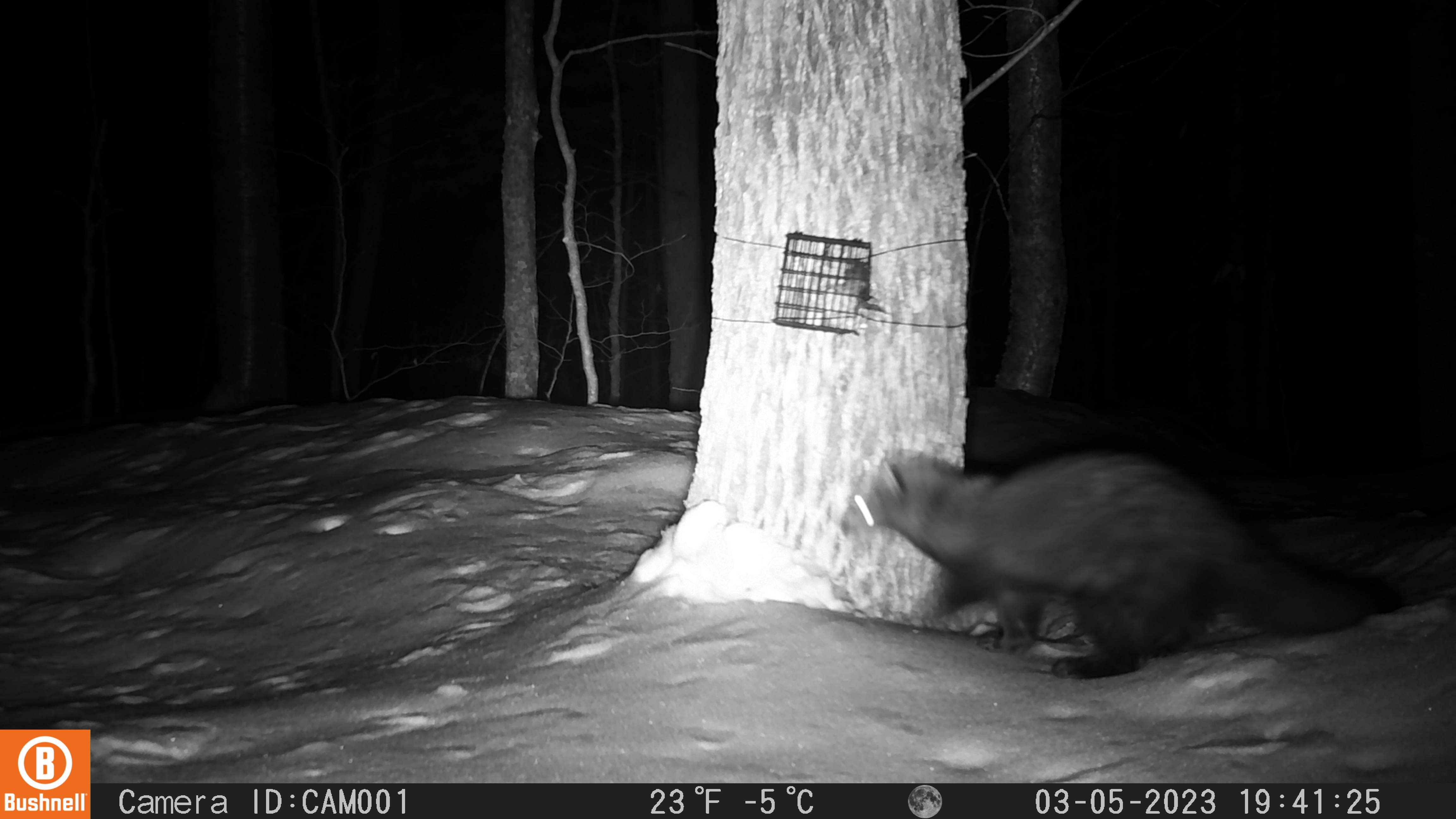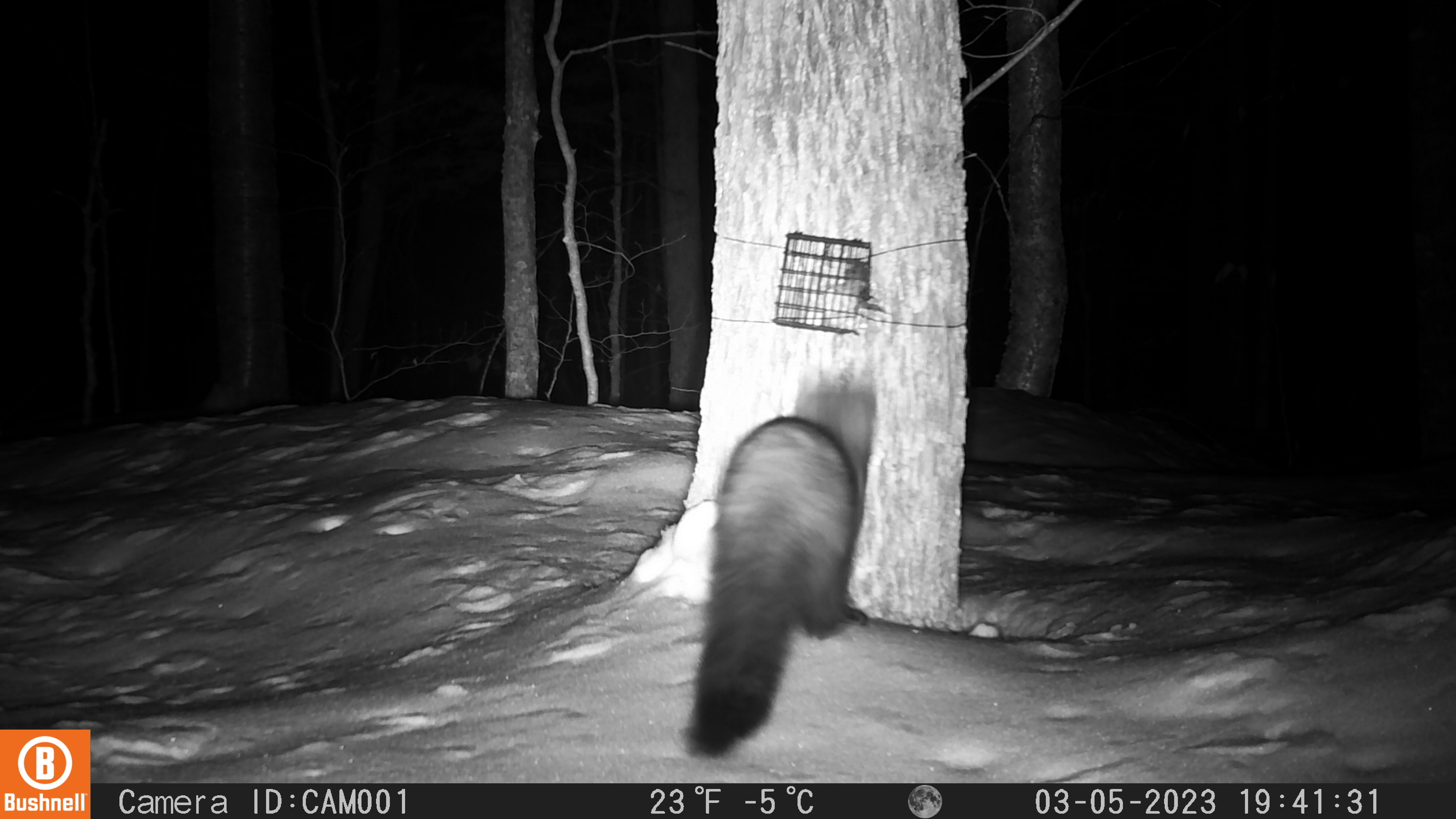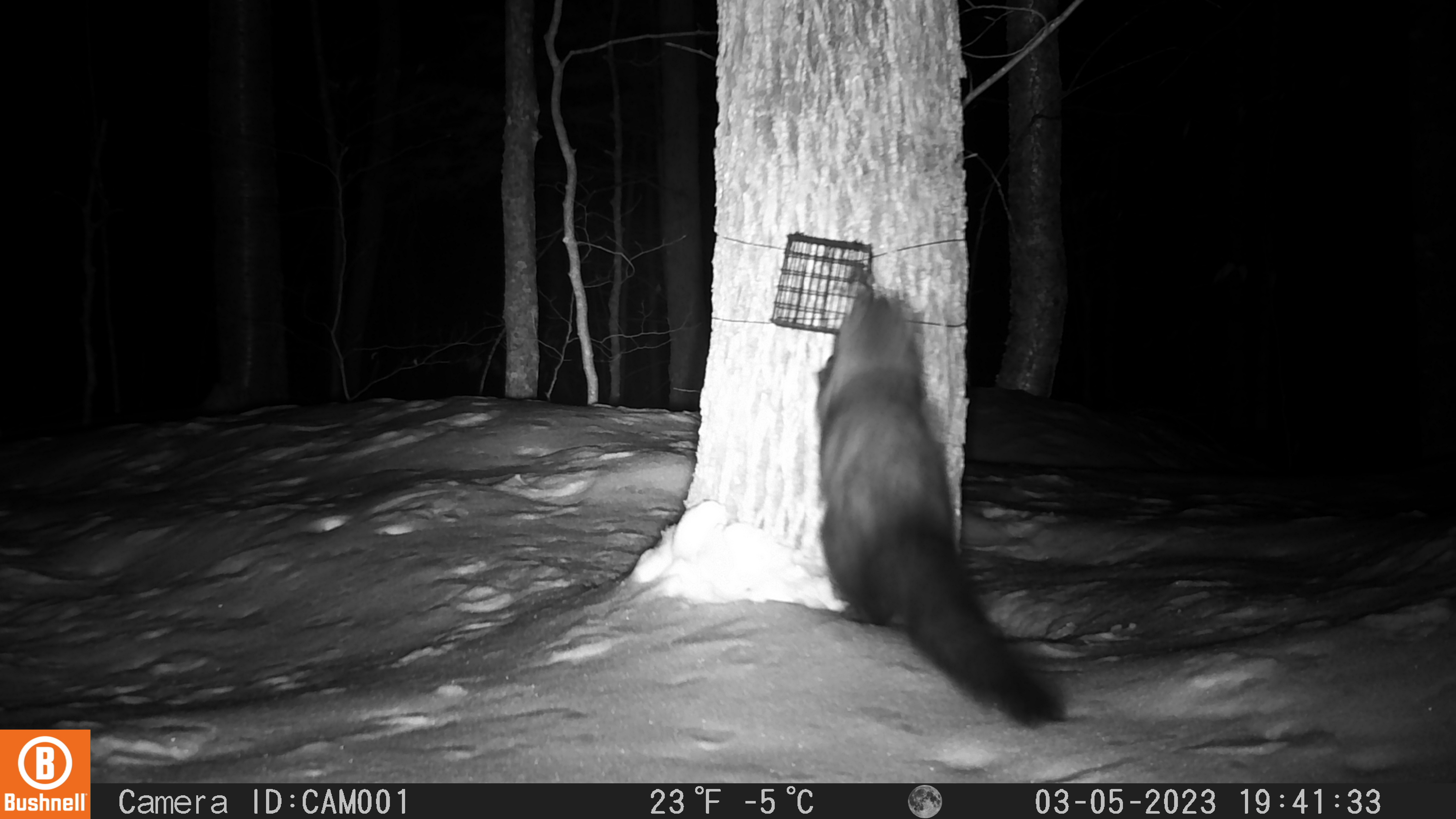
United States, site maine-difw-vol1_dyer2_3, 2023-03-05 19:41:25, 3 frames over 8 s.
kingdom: Animalia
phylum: Chordata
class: Mammalia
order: Carnivora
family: Mustelidae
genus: Pekania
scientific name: Pekania pennanti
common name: fisher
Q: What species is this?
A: Fisher (Pekania pennanti).